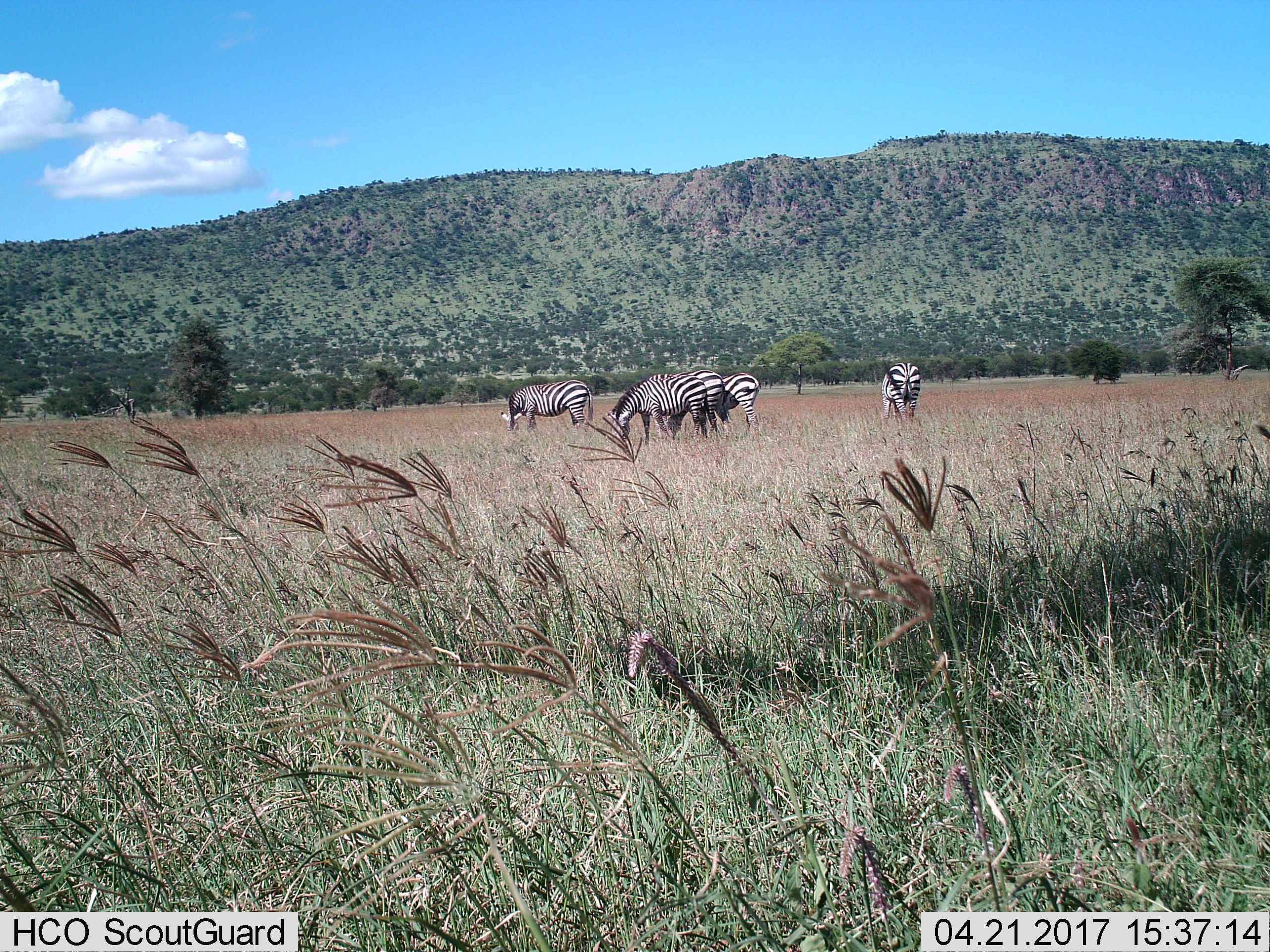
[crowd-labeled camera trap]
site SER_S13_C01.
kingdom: Animalia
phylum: Chordata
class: Mammalia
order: Perissodactyla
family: Equidae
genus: Equus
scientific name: Equus quagga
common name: plains zebra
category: zebraplains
Zebraplains (plains zebra) (Equus quagga), count 5. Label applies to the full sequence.